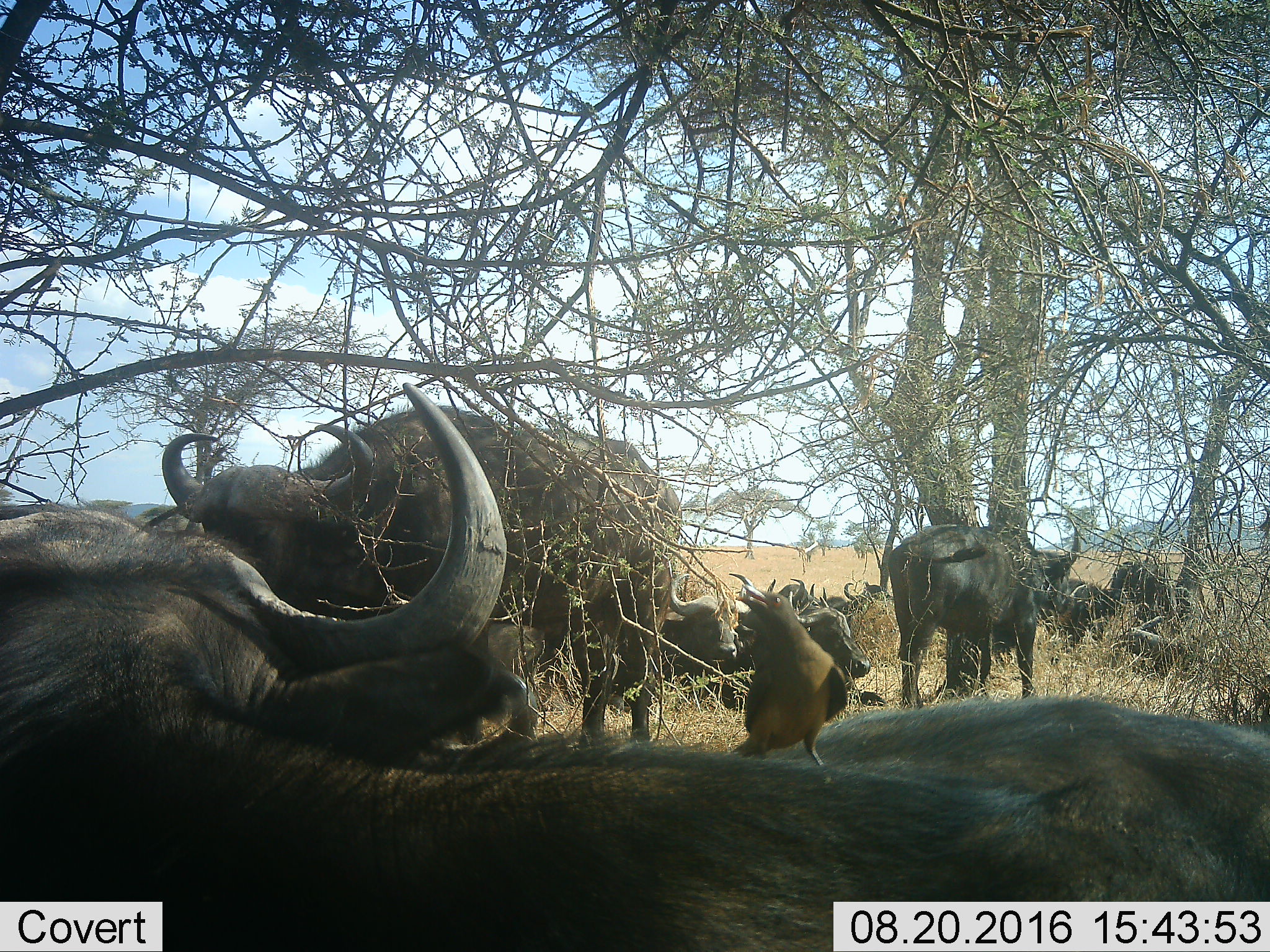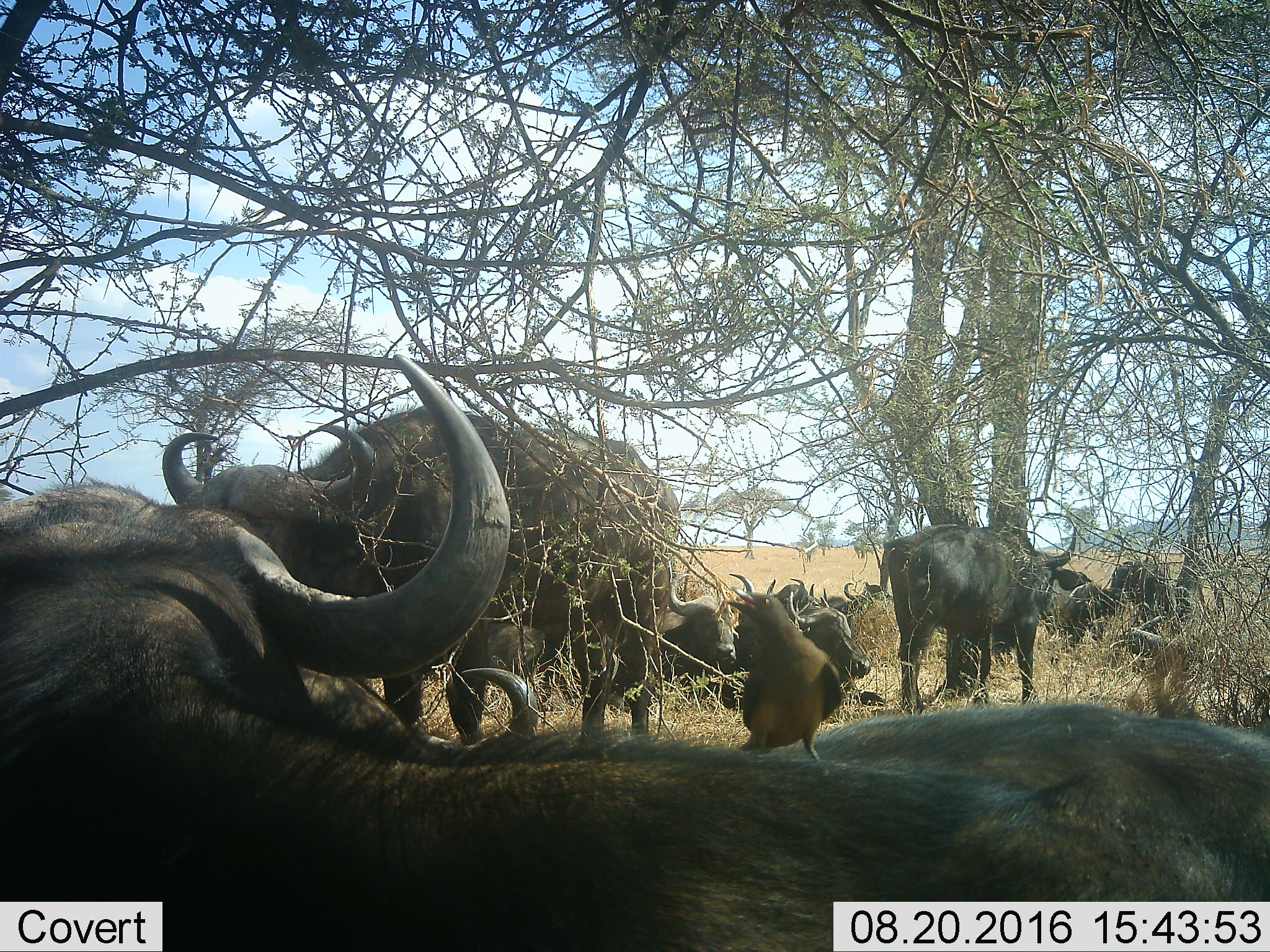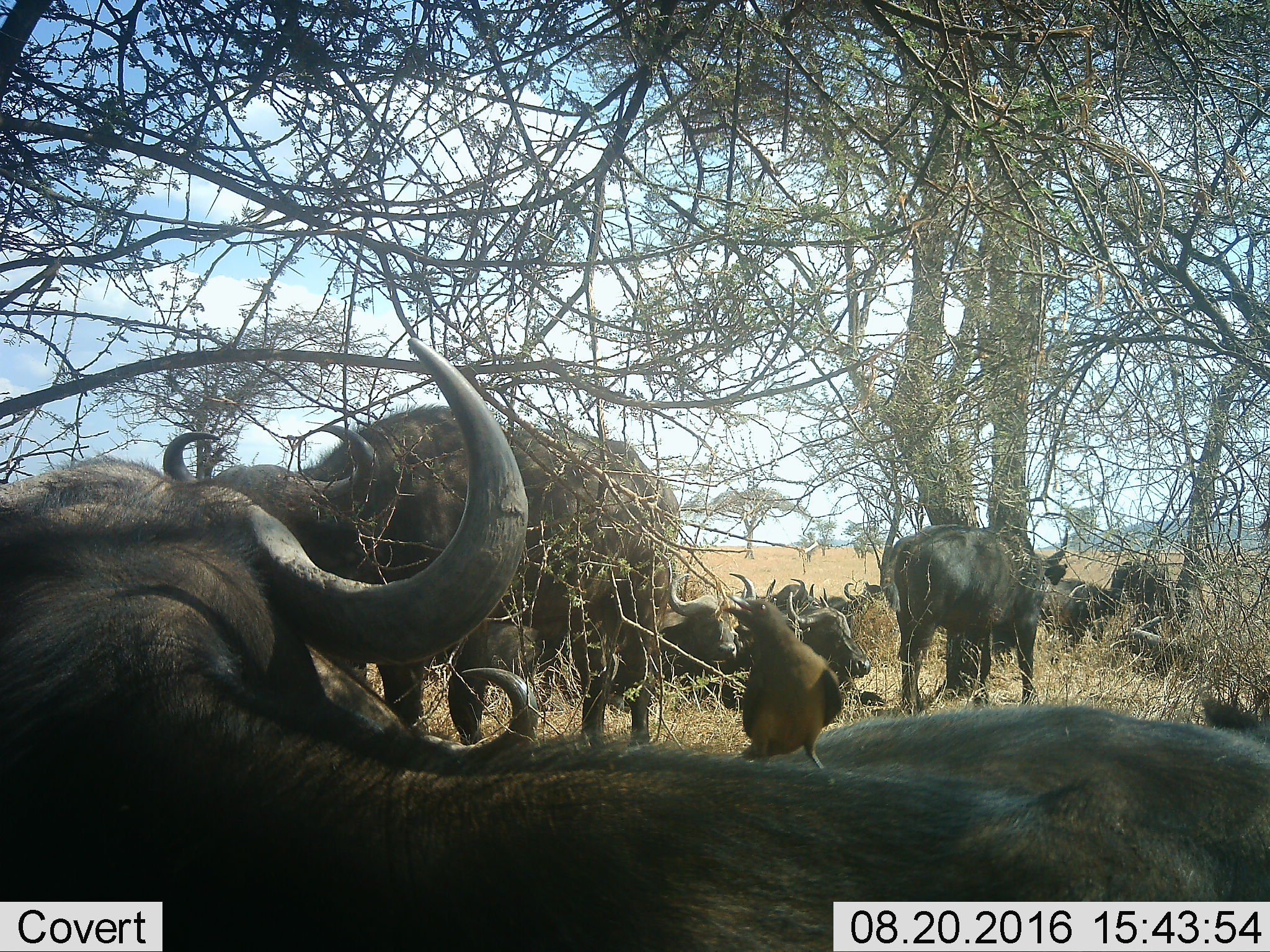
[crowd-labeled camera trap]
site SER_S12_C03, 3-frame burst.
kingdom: Animalia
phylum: Chordata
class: Aves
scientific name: Aves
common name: bird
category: birdother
Birdother (bird) (Aves), count 1. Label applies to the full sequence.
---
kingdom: Animalia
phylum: Chordata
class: Mammalia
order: Artiodactyla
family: Bovidae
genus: Syncerus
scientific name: Syncerus caffer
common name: african buffalo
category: buffalo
Buffalo (african buffalo) (Syncerus caffer), count 11-50. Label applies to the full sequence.